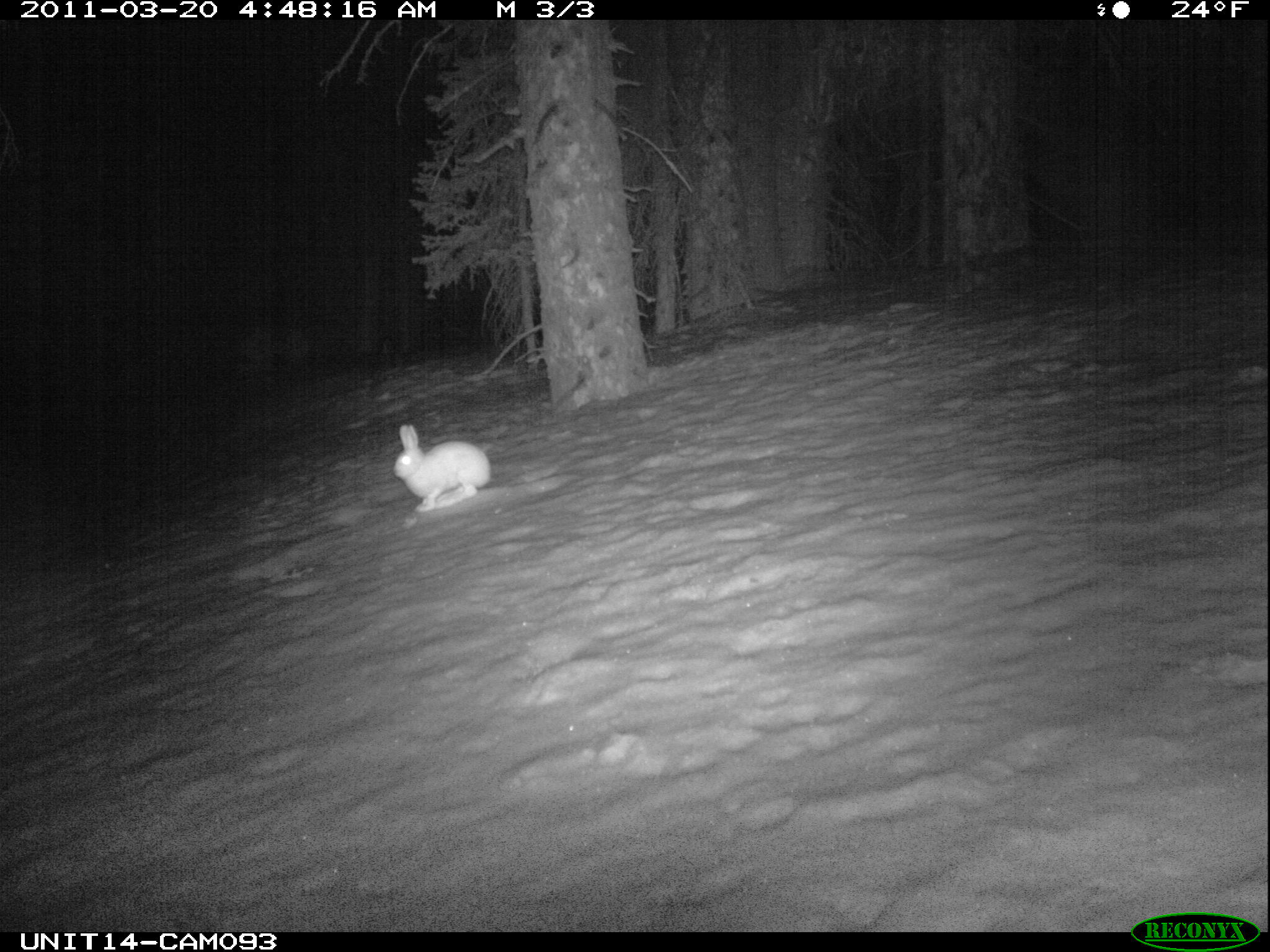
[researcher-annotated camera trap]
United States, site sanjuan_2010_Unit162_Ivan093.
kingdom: Animalia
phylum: Chordata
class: Mammalia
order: Lagomorpha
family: Leporidae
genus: Lepus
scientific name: Lepus americanus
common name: snowshoe hare